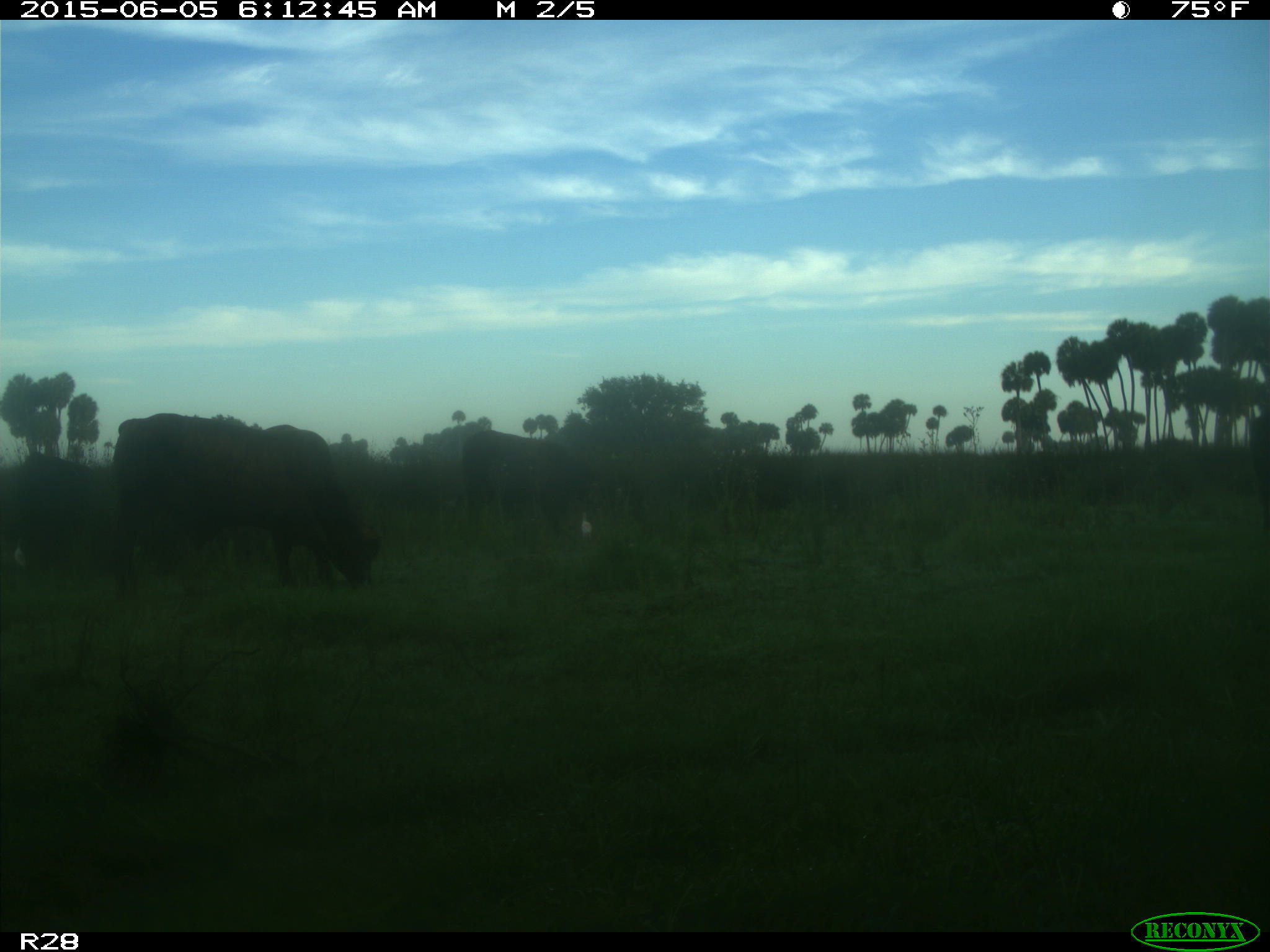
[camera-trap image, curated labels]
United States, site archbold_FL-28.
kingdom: Animalia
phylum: Chordata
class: Mammalia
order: Artiodactyla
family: Bovidae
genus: Bos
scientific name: Bos taurus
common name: domestic cow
Bos taurus (domestic cow).